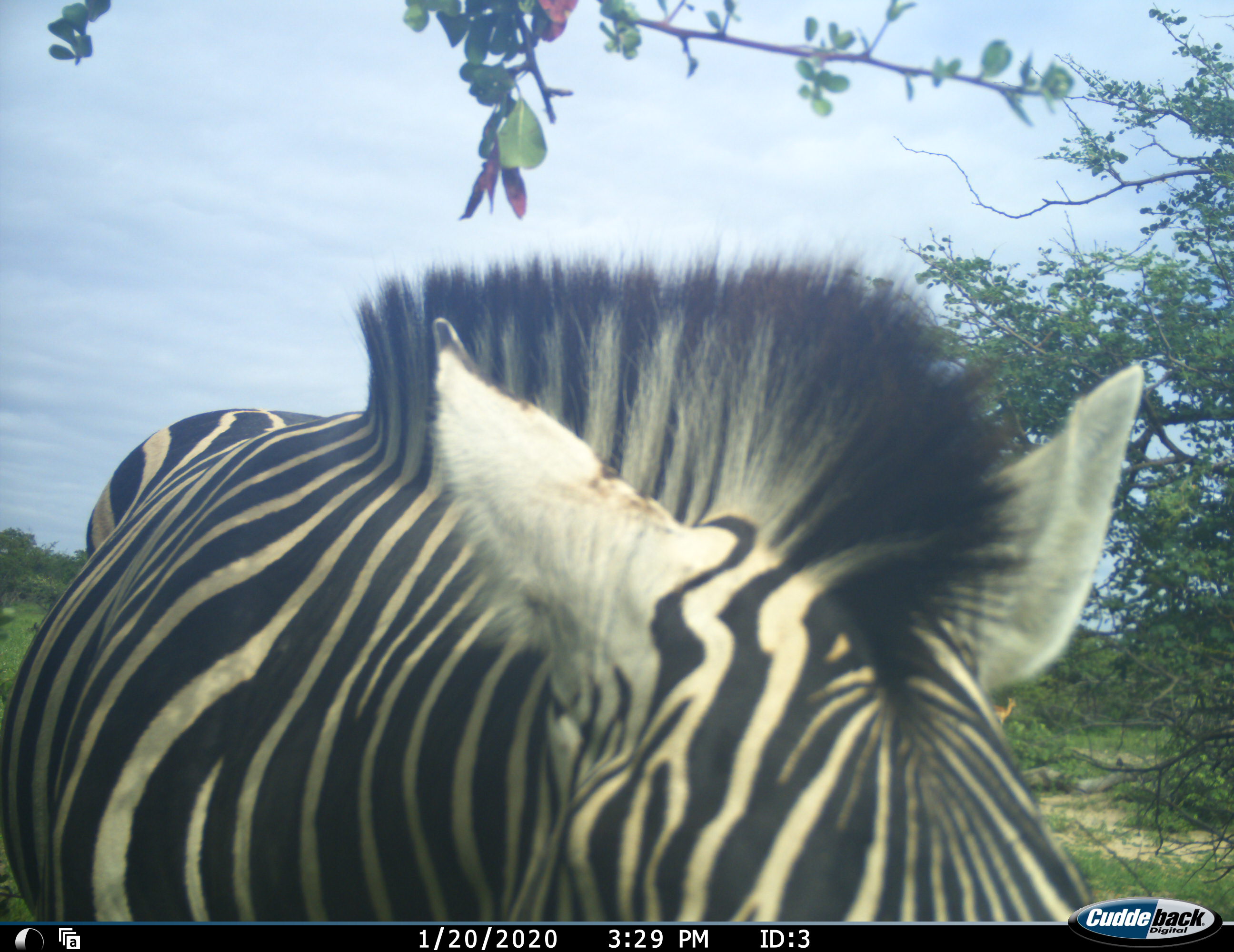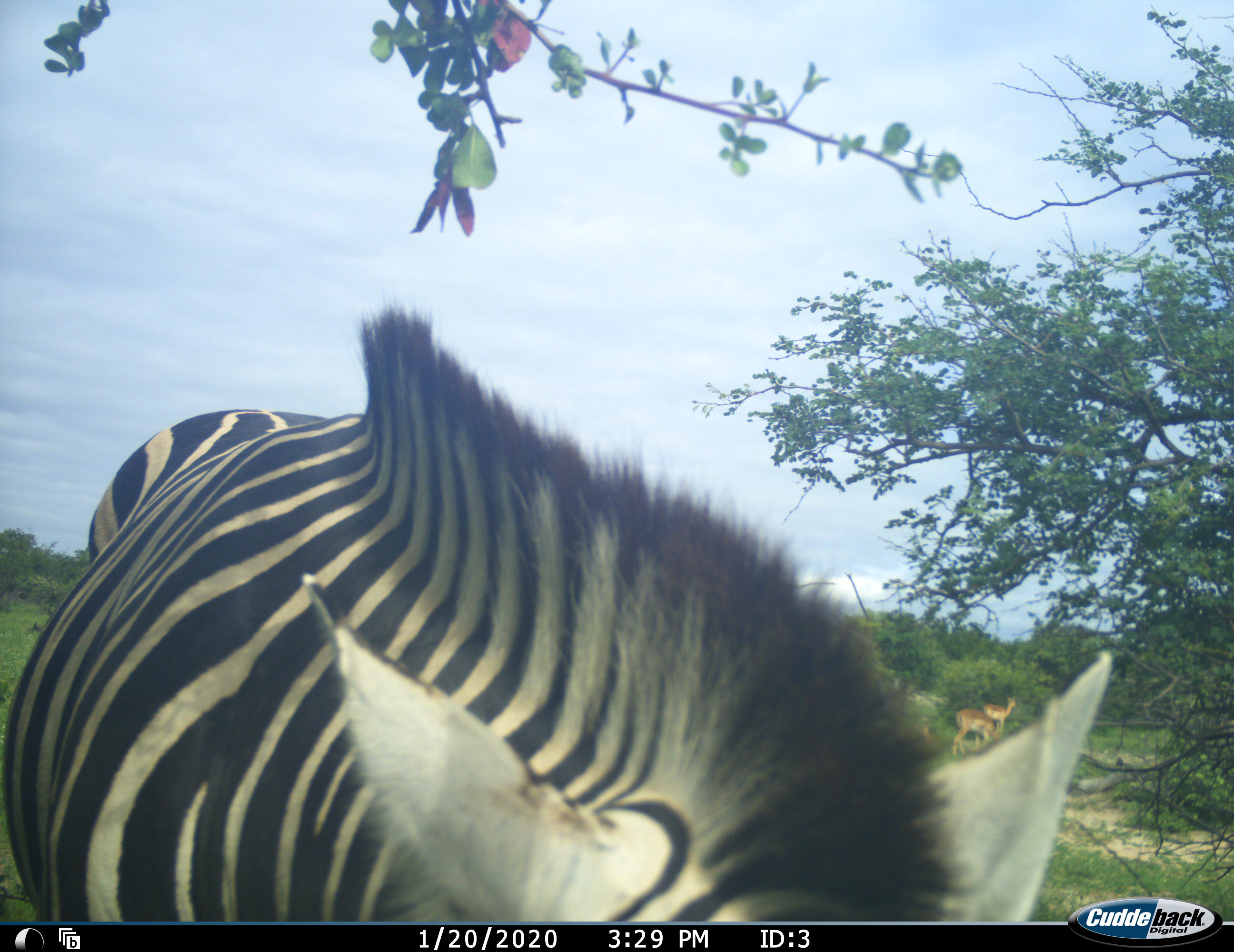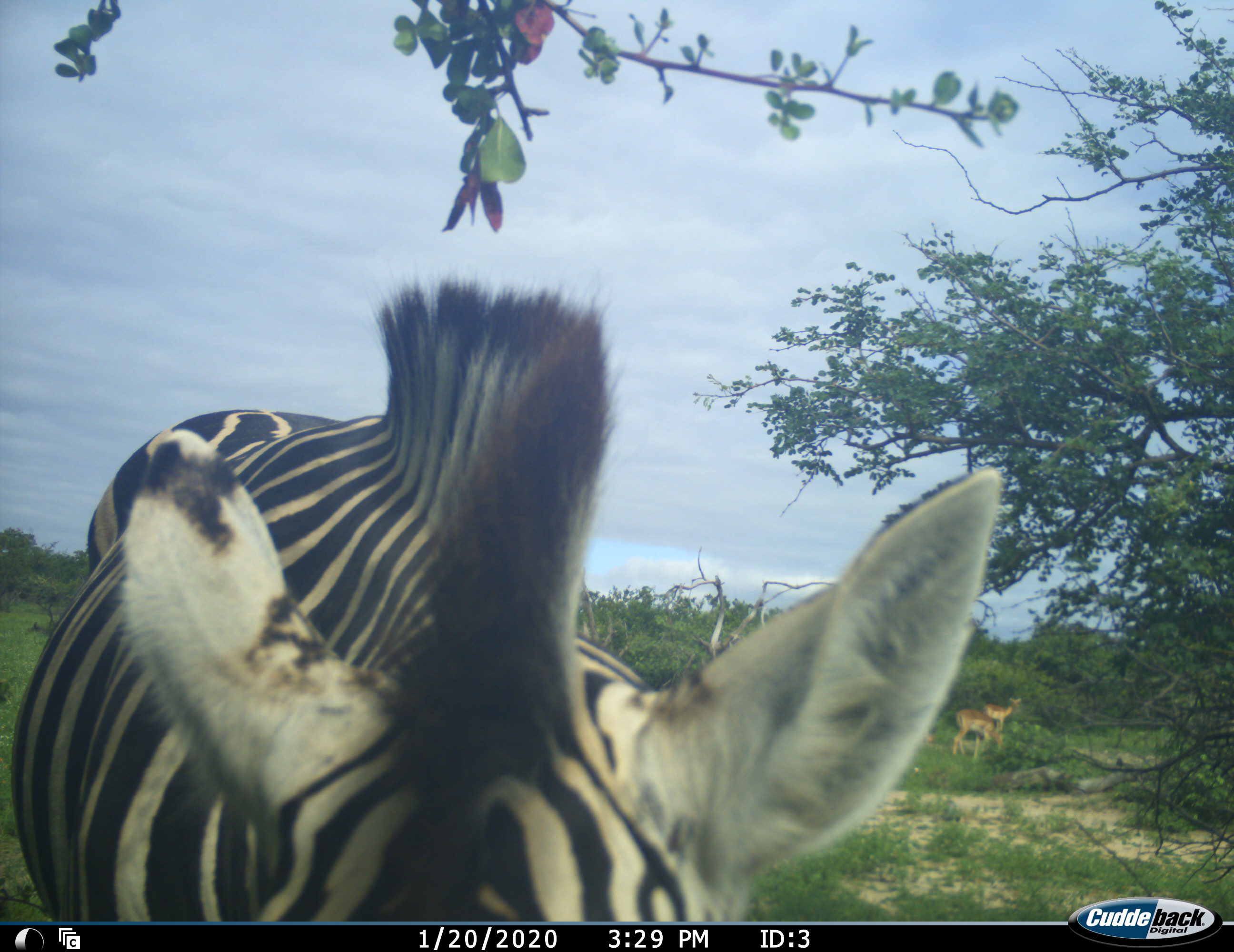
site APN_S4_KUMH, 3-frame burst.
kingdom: Animalia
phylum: Chordata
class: Mammalia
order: Perissodactyla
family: Equidae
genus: Equus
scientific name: Equus quagga burchellii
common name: burchell's zebra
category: zebraburchells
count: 1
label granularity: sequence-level